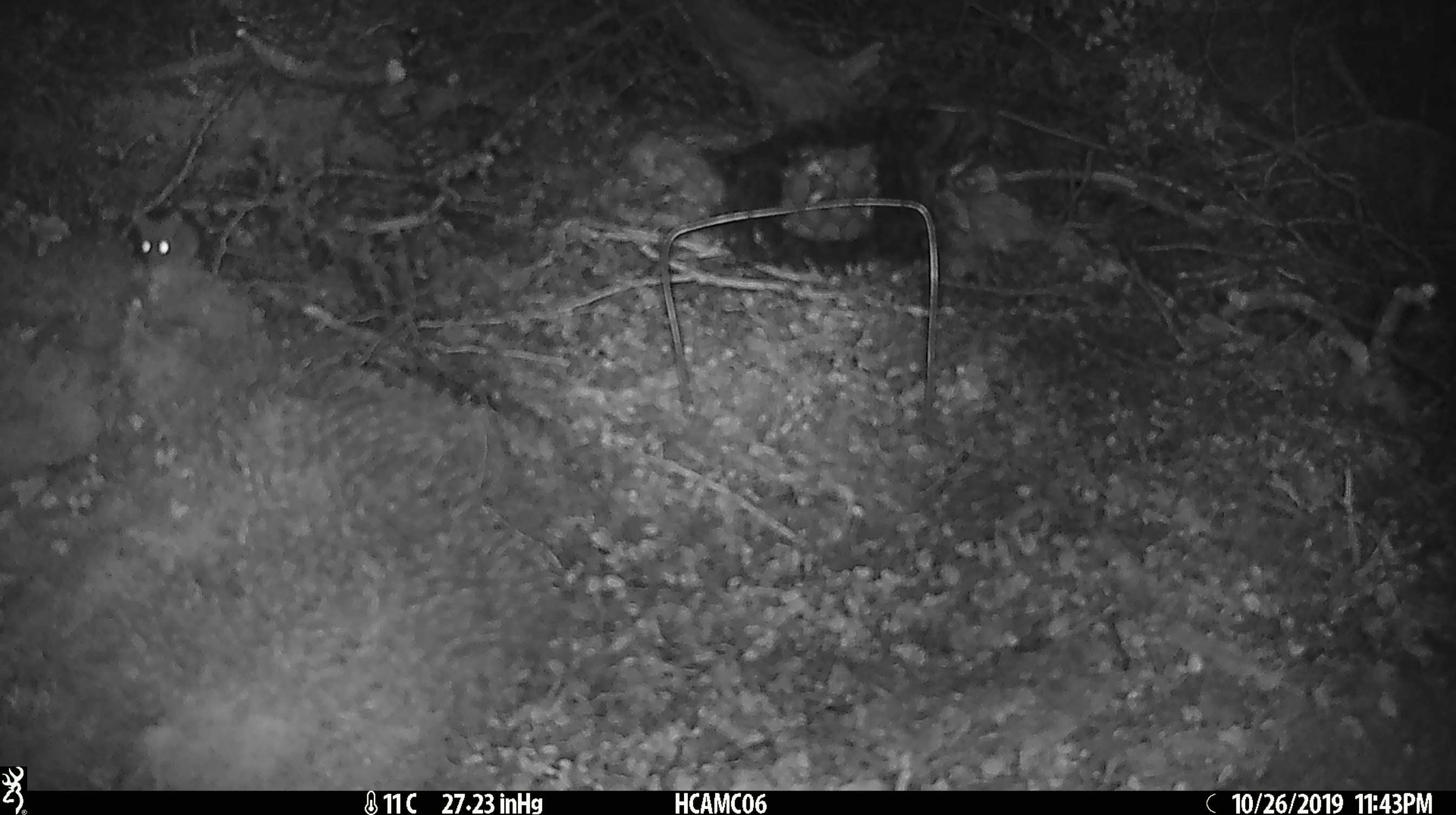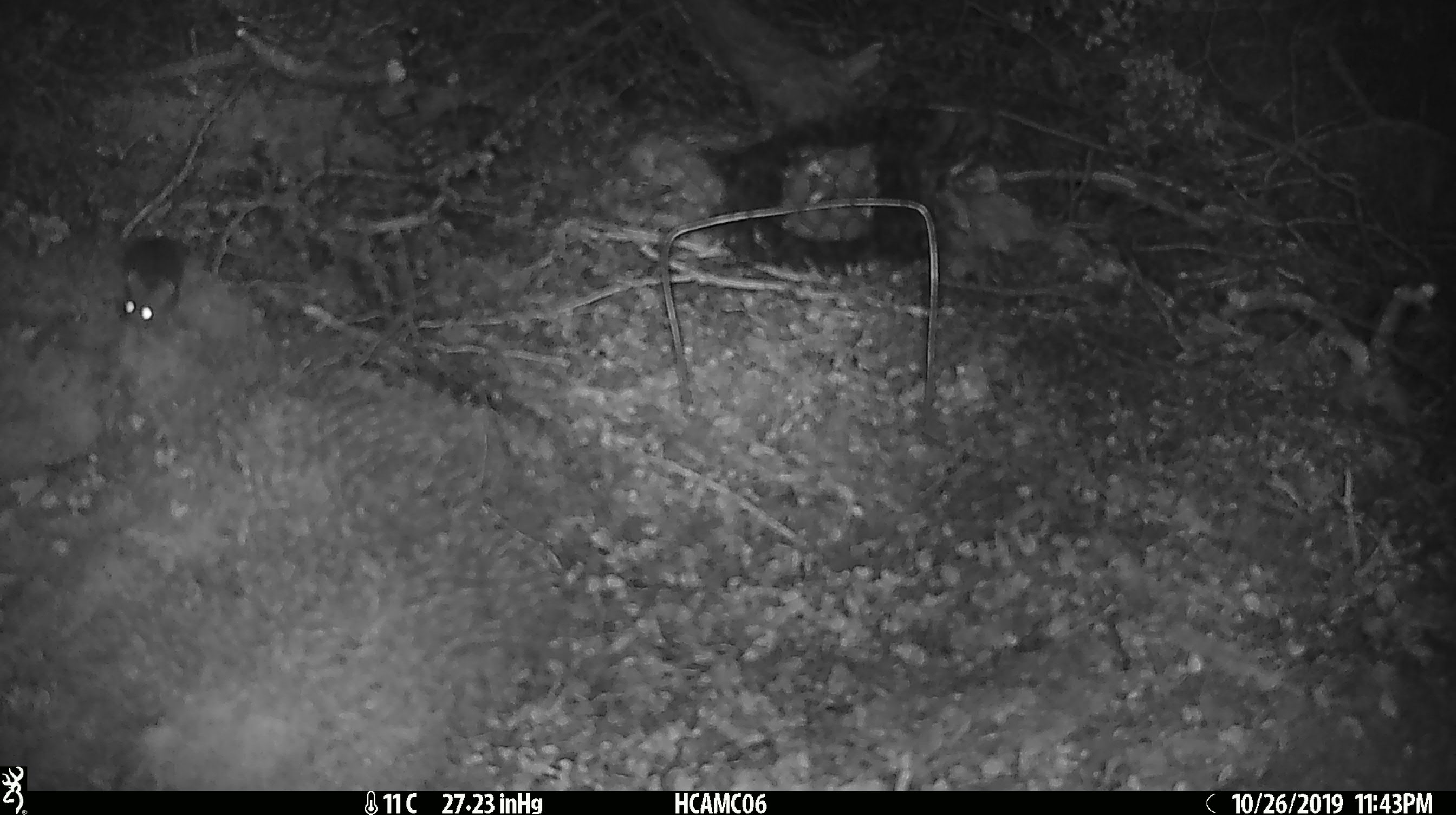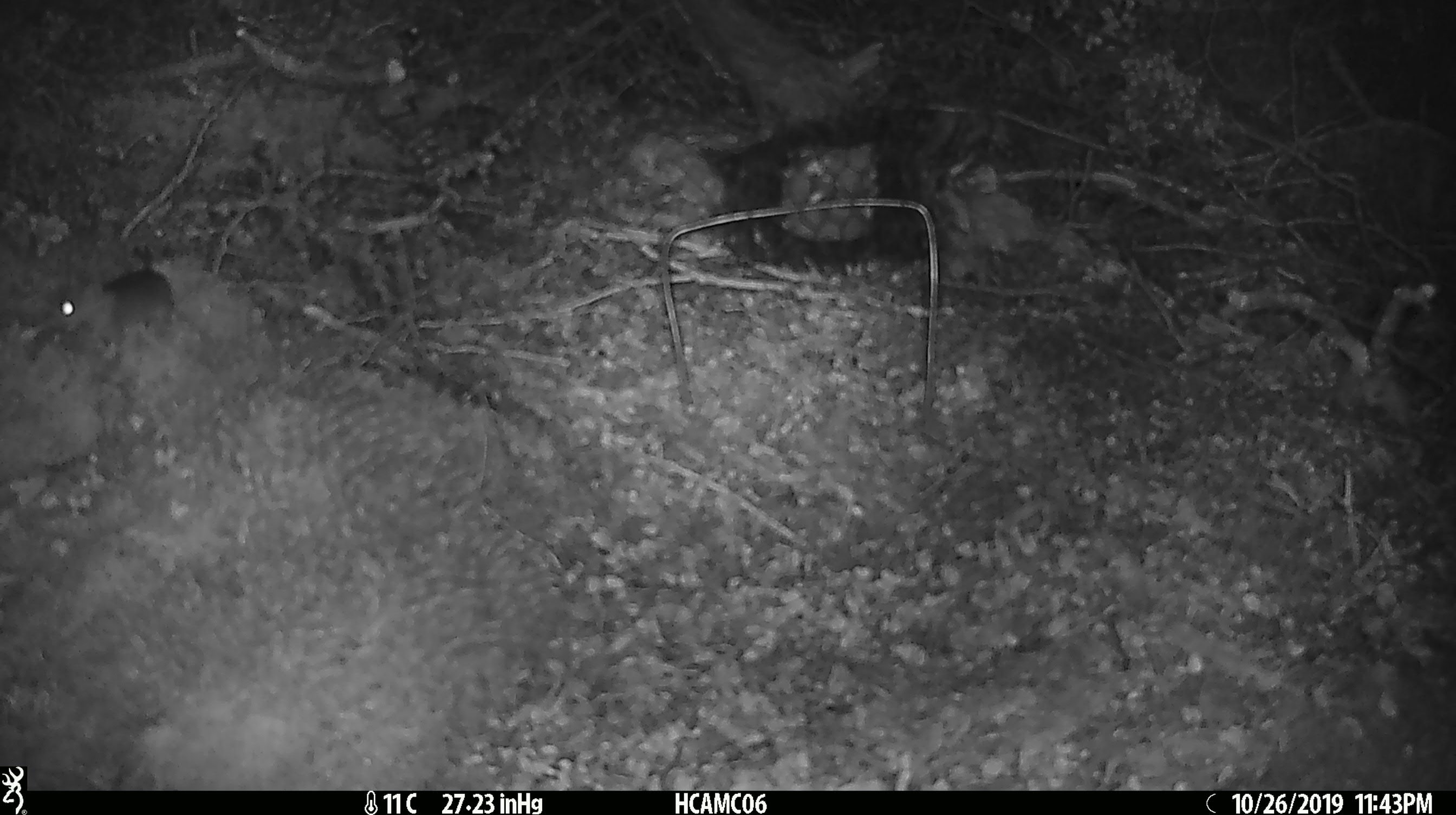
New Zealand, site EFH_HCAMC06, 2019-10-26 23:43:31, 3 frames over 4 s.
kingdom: Animalia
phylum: Chordata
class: Mammalia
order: Rodentia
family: Muridae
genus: Mus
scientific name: Mus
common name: mouse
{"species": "mouse (Mus)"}